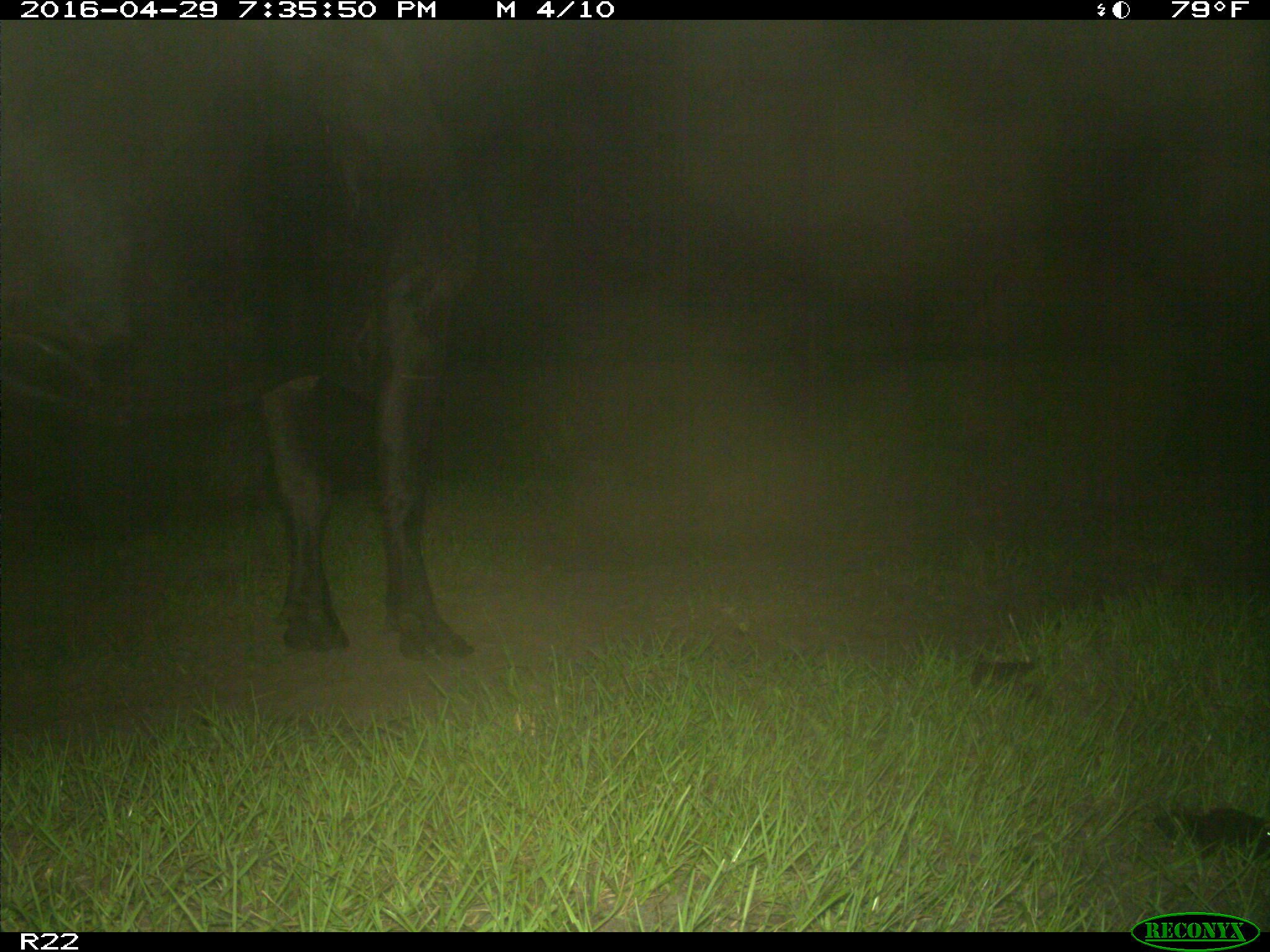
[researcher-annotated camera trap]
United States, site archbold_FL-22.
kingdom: Animalia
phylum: Chordata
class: Mammalia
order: Artiodactyla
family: Bovidae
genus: Bos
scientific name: Bos taurus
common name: domestic cow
Bos taurus (domestic cow).